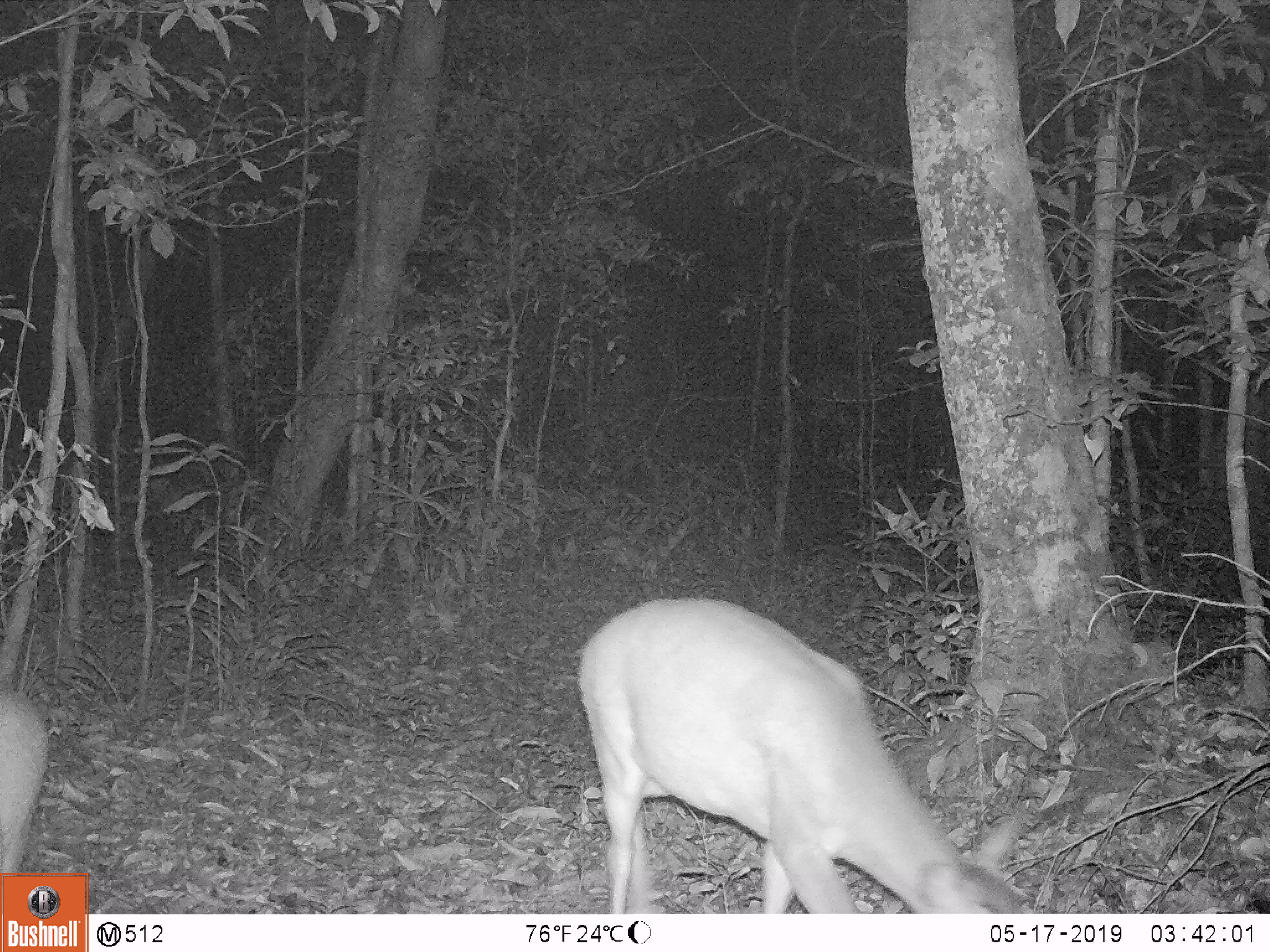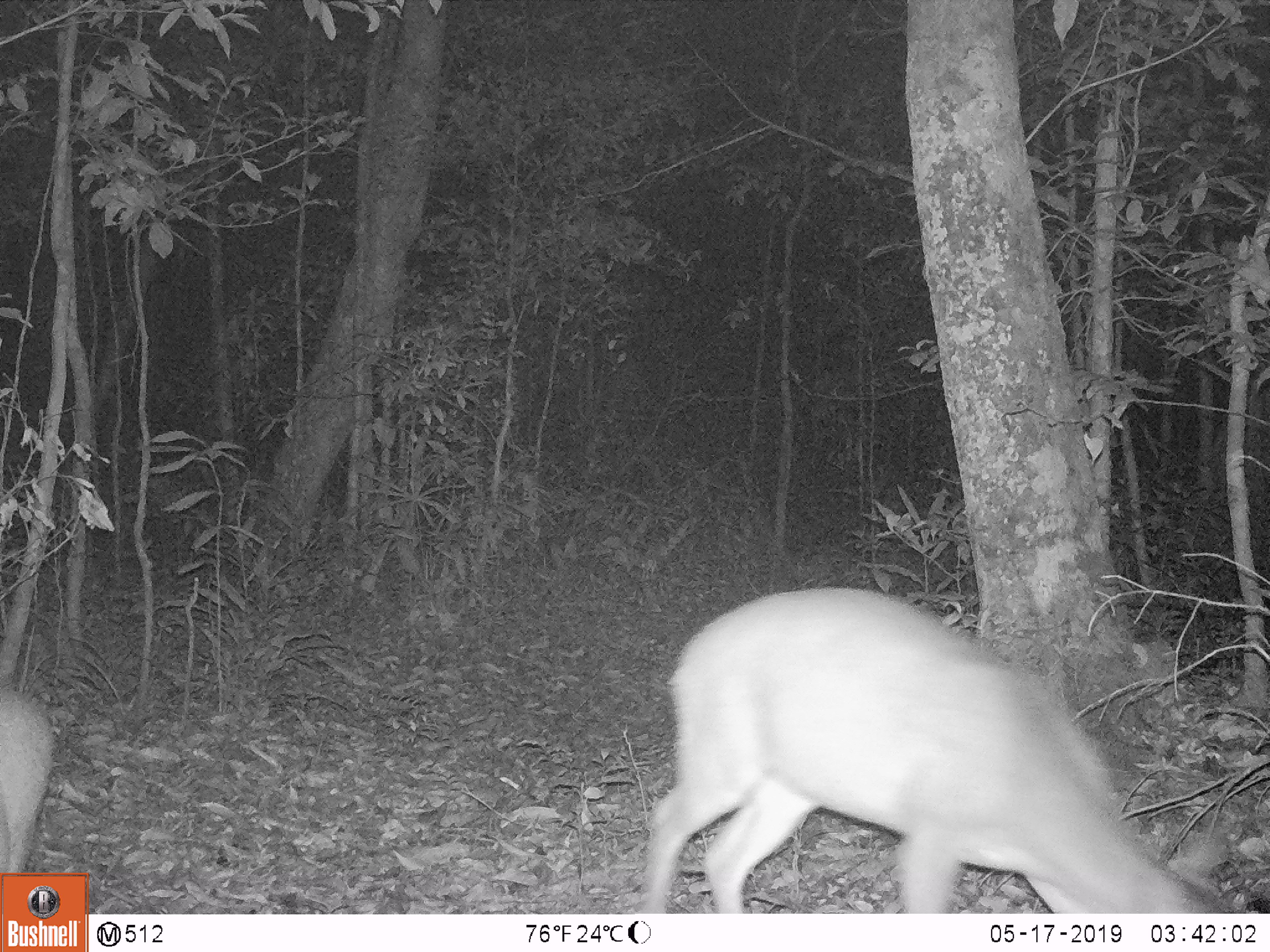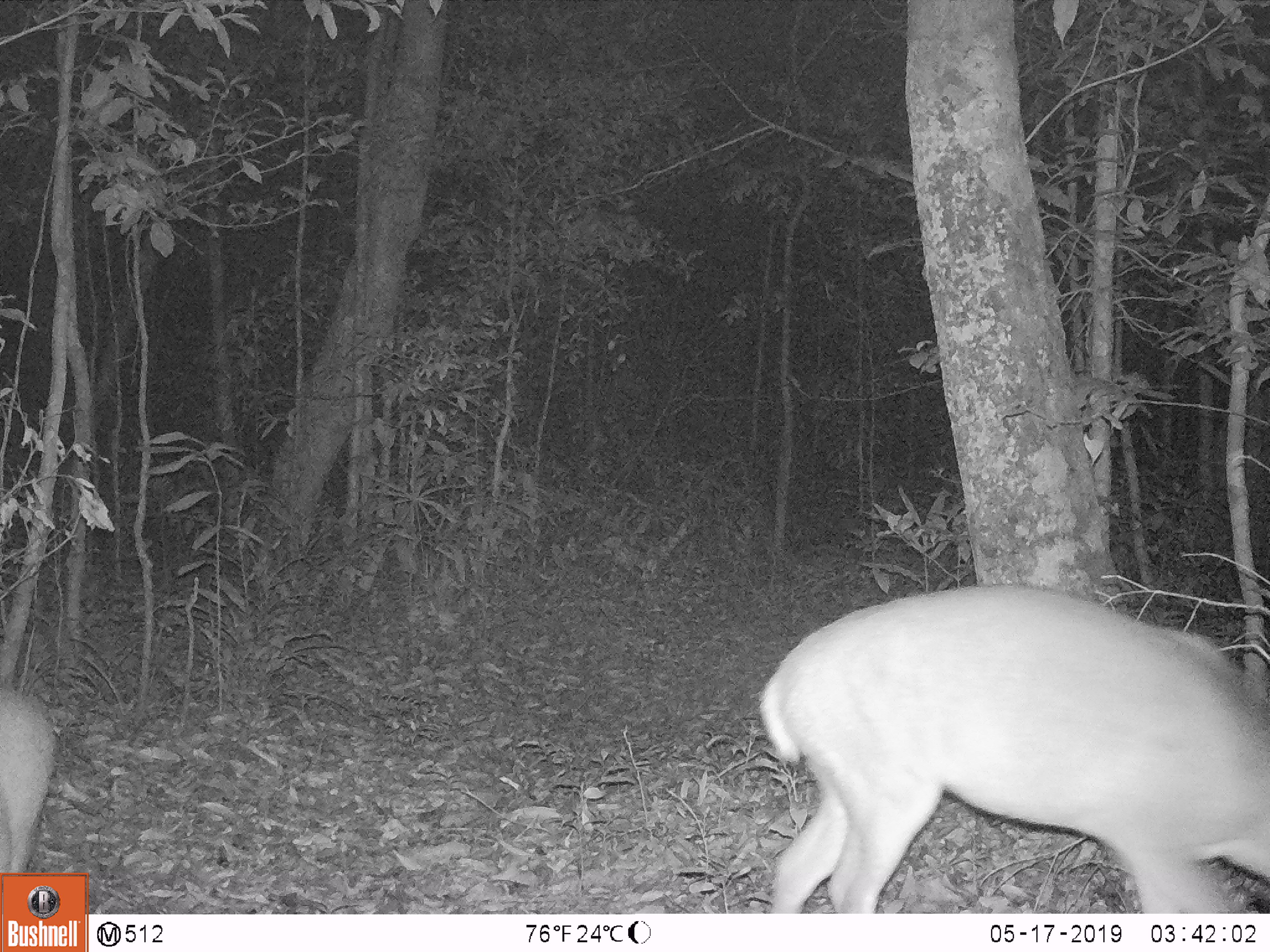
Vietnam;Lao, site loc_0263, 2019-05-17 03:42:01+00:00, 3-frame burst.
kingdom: Animalia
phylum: Chordata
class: Mammalia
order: Artiodactyla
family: Cervidae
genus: Muntiacus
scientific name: Muntiacus vuquangensis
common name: large-antlered muntjac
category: large antlered muntjac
Large antlered muntjac (large-antlered muntjac) (Muntiacus vuquangensis). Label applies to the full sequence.